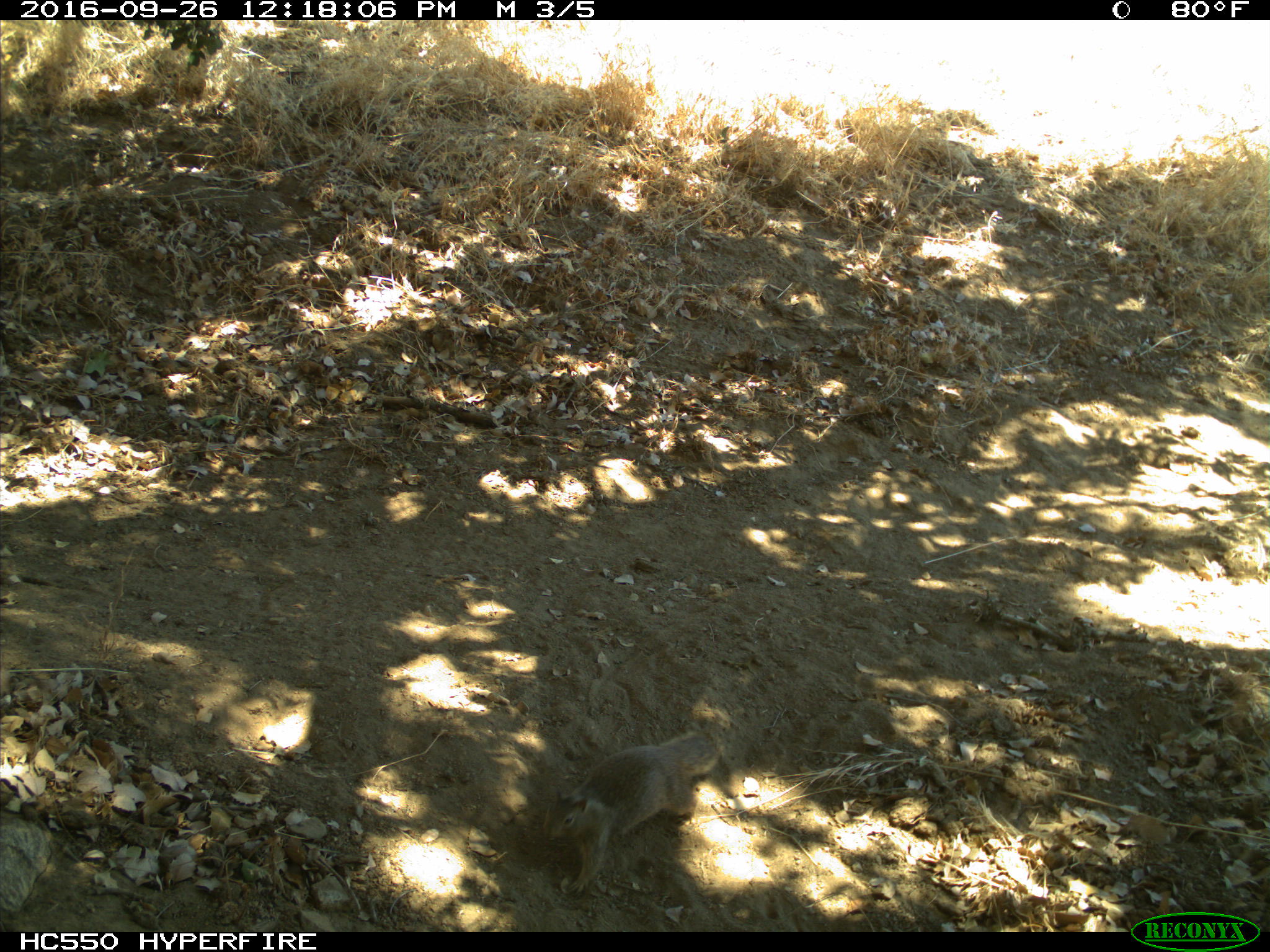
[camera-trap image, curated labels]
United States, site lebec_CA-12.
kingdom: Animalia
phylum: Chordata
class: Mammalia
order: Rodentia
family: Sciuridae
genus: Otospermophilus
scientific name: Otospermophilus beecheyi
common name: california ground squirrel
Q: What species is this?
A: Otospermophilus beecheyi (california ground squirrel).